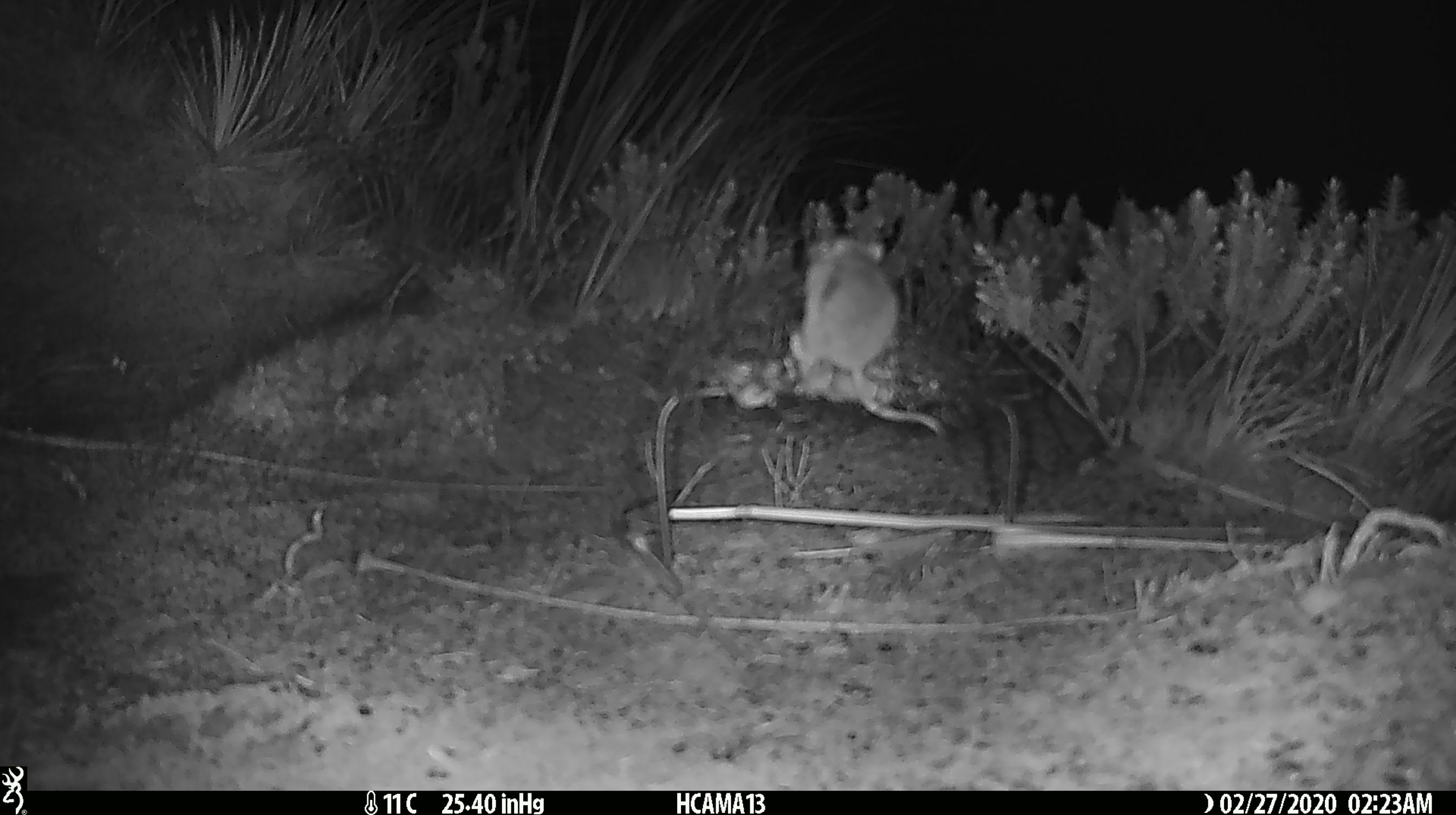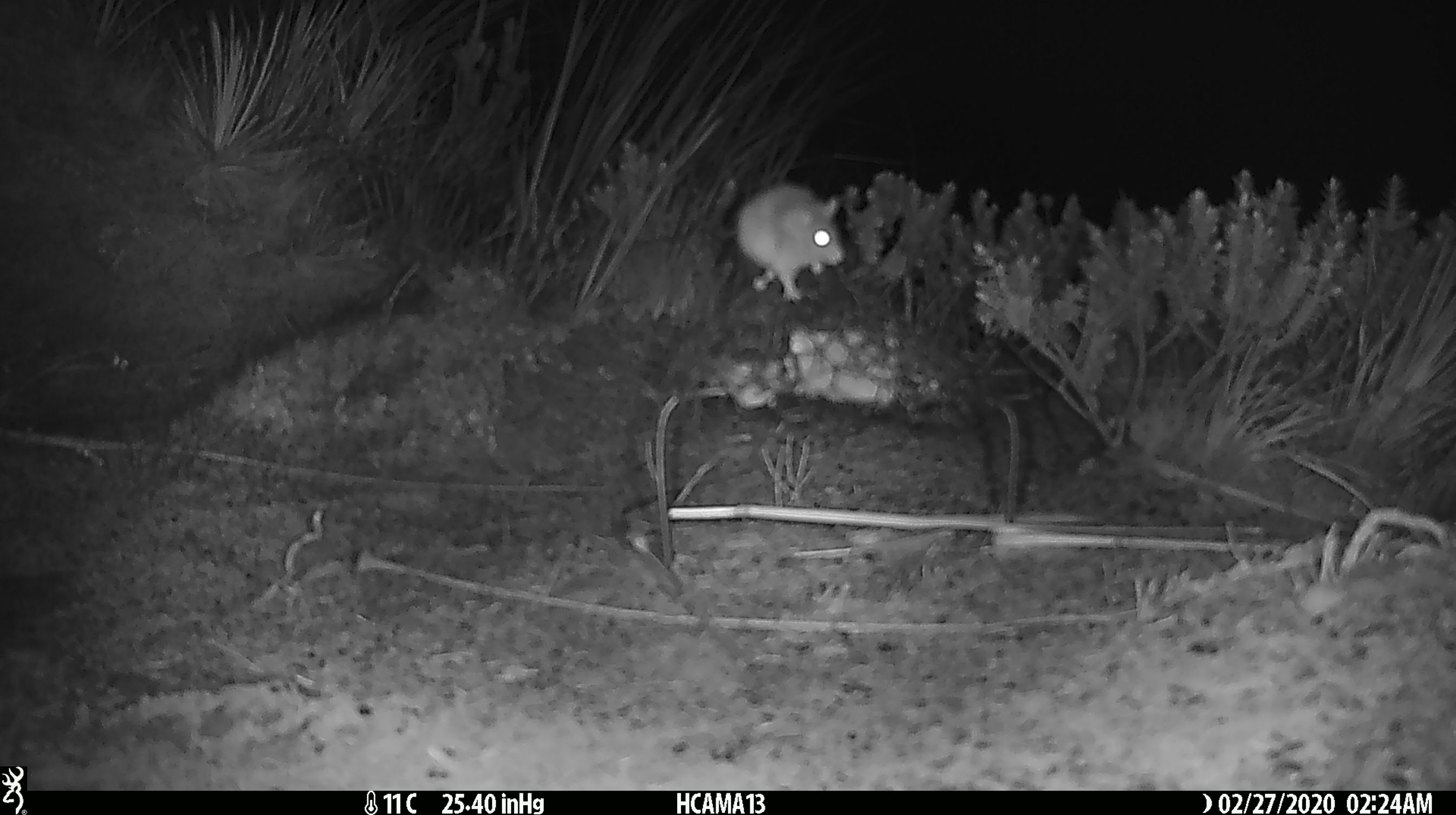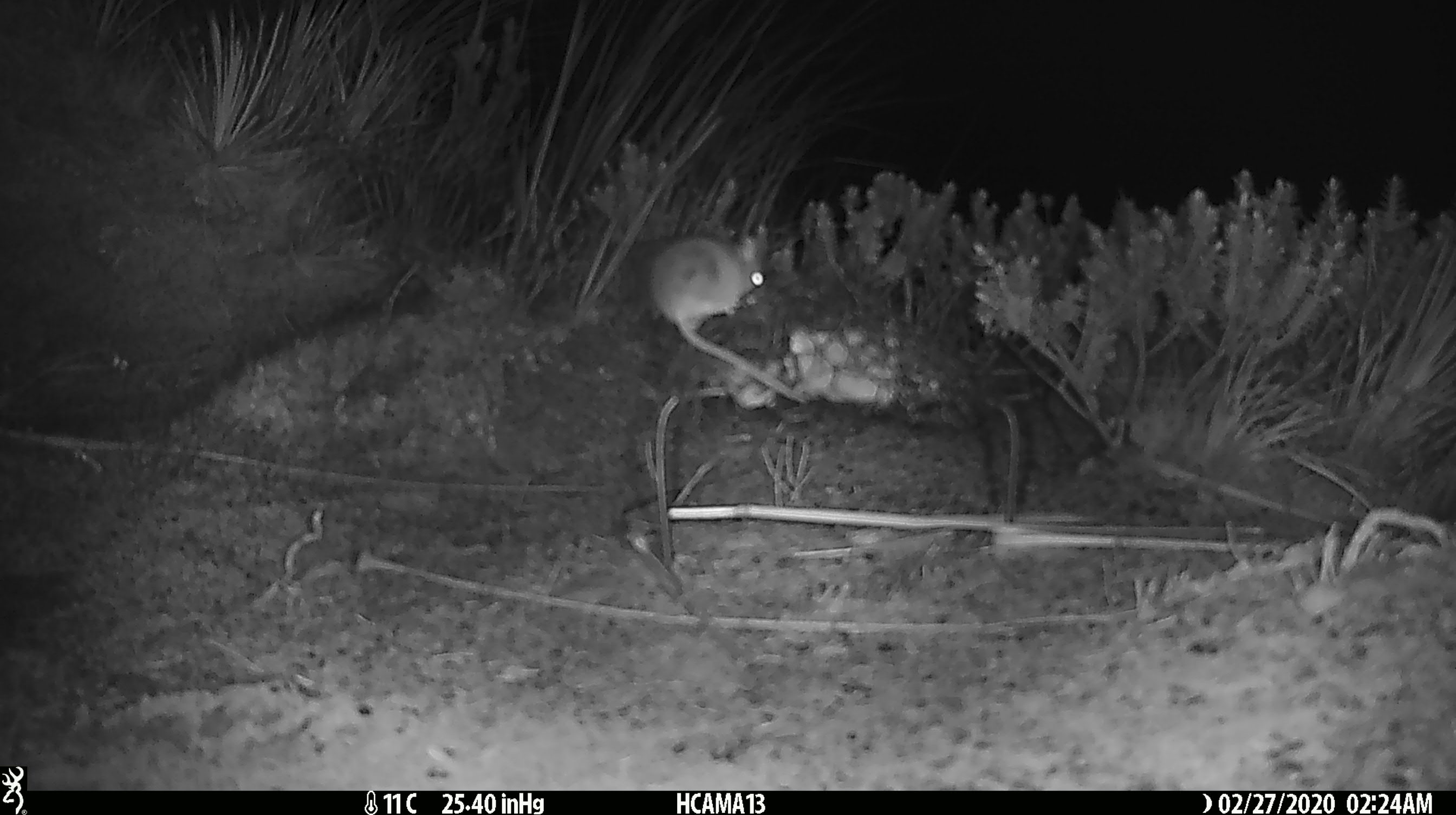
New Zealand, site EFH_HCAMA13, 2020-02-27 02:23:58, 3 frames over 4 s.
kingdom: Animalia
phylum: Chordata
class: Mammalia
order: Rodentia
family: Muridae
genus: Mus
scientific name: Mus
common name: mouse